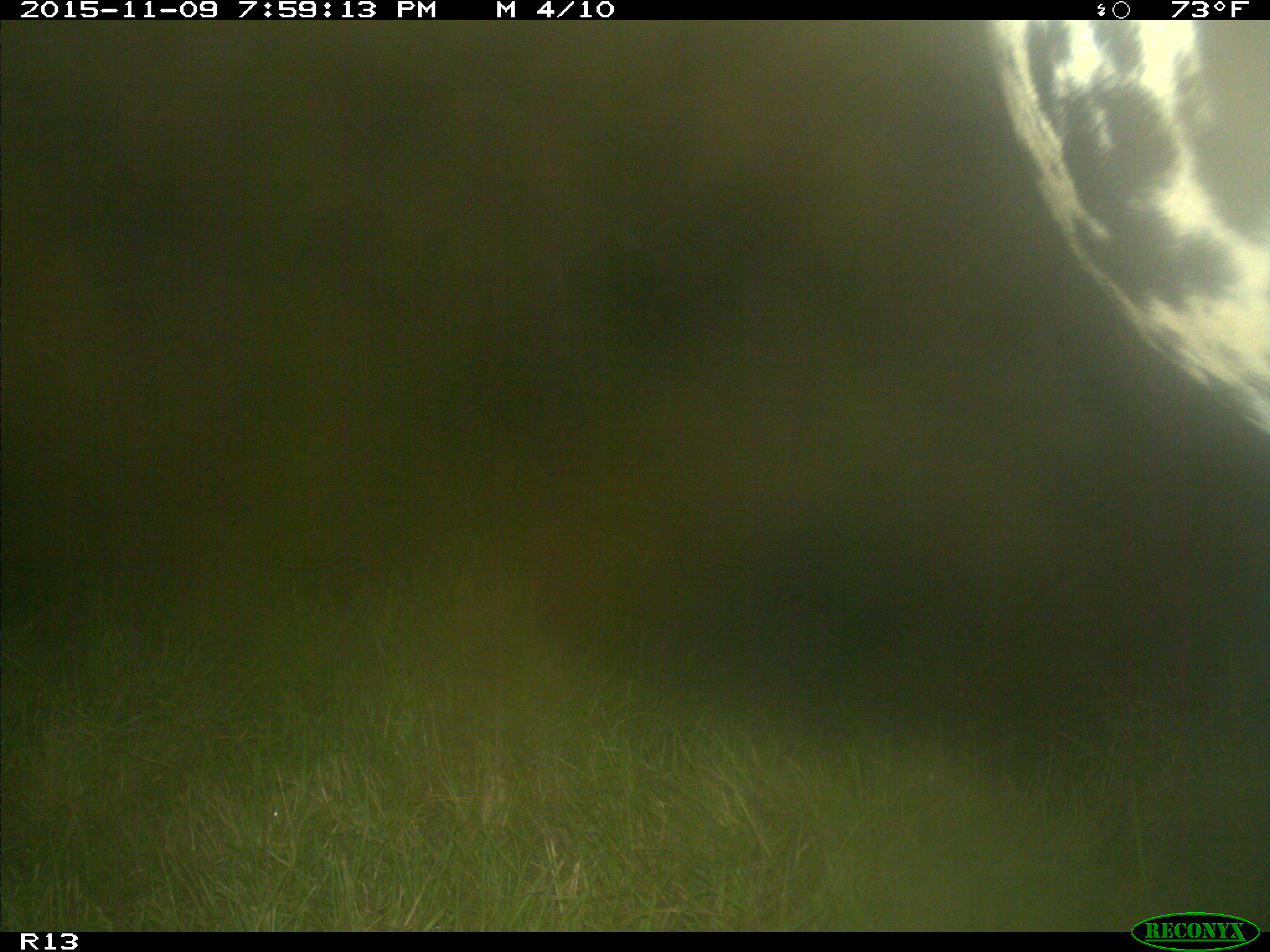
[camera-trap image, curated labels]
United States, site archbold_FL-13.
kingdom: Animalia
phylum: Chordata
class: Mammalia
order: Artiodactyla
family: Bovidae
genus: Bos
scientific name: Bos taurus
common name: domestic cow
Bos taurus (domestic cow).